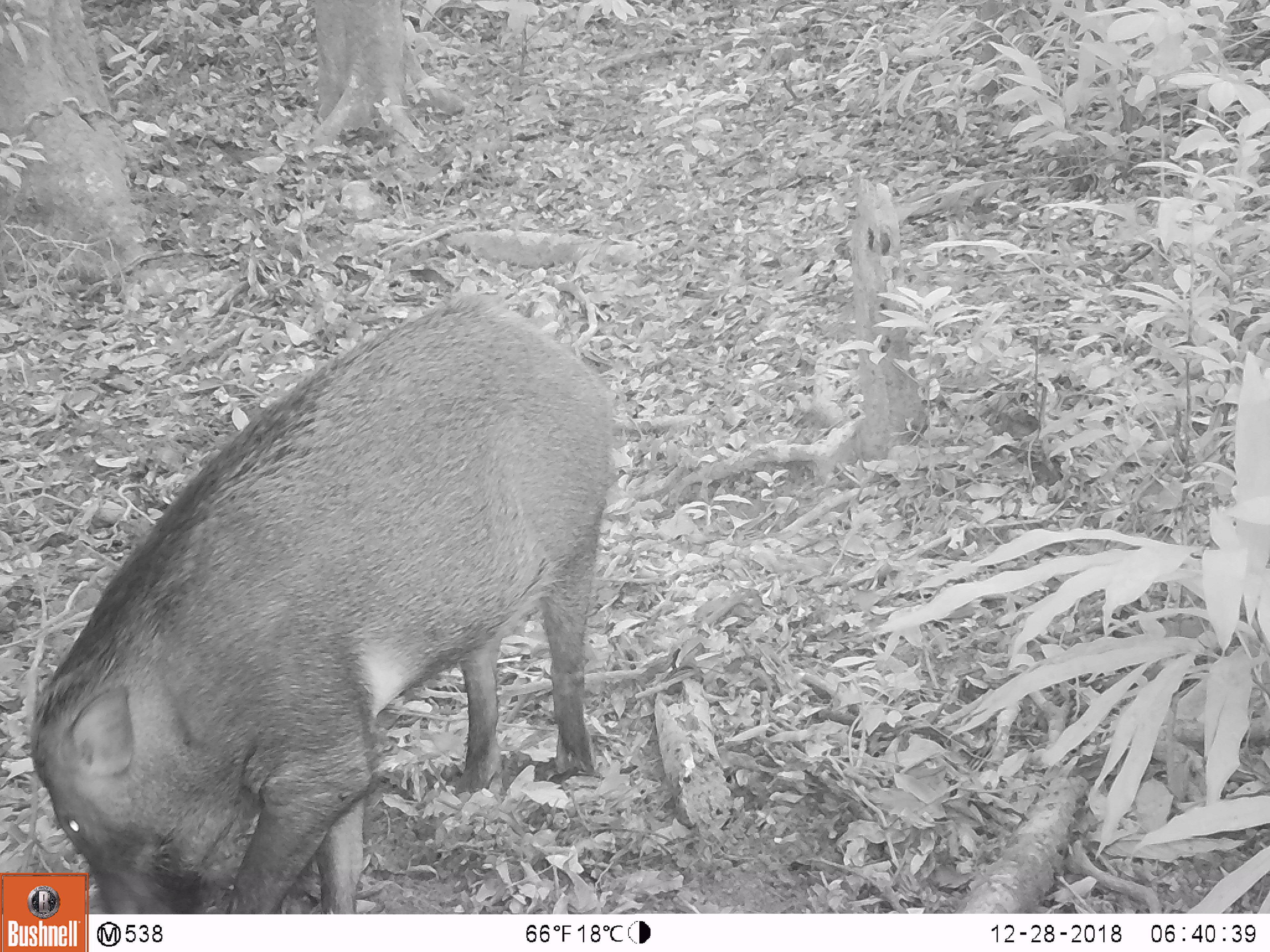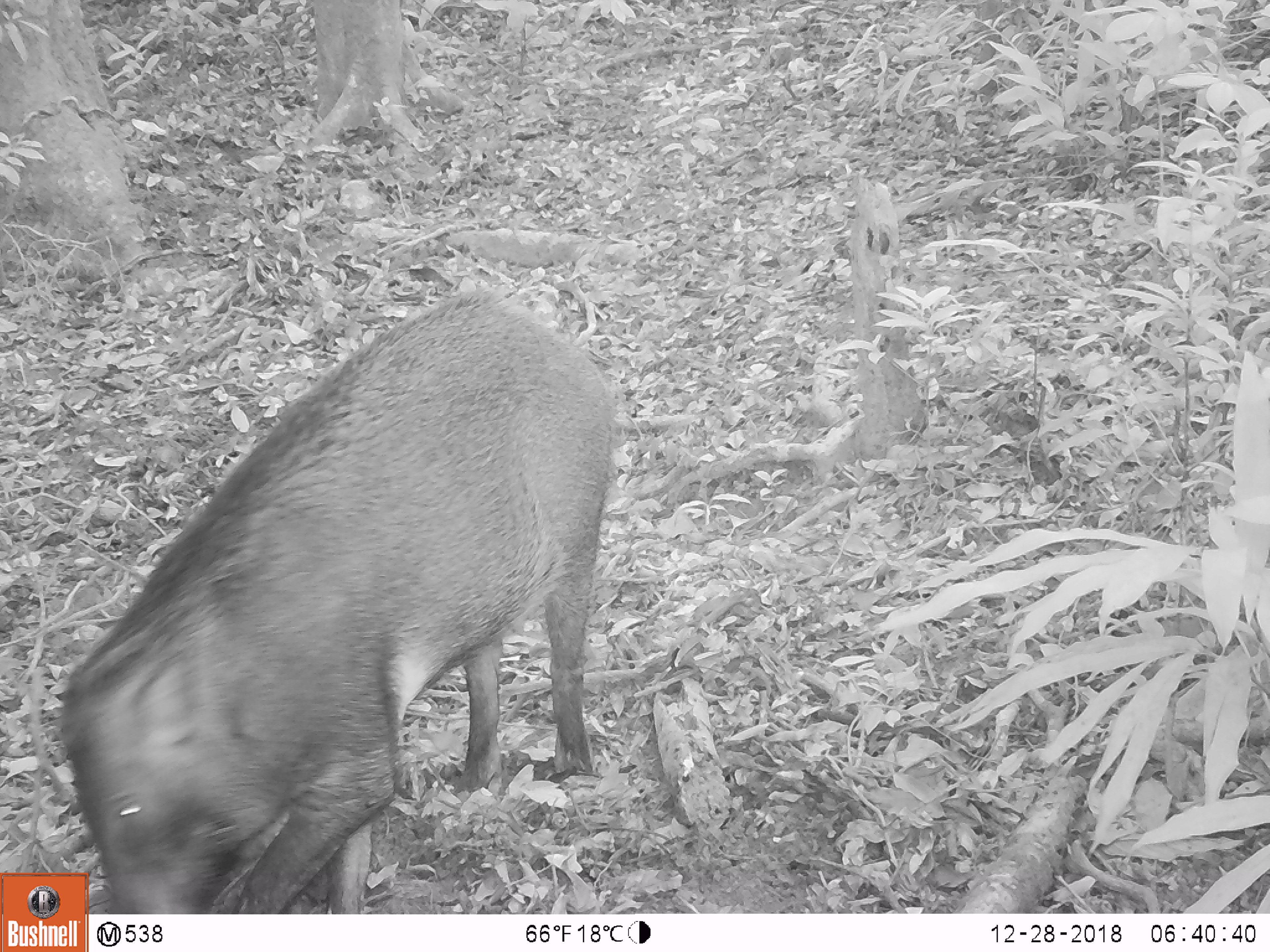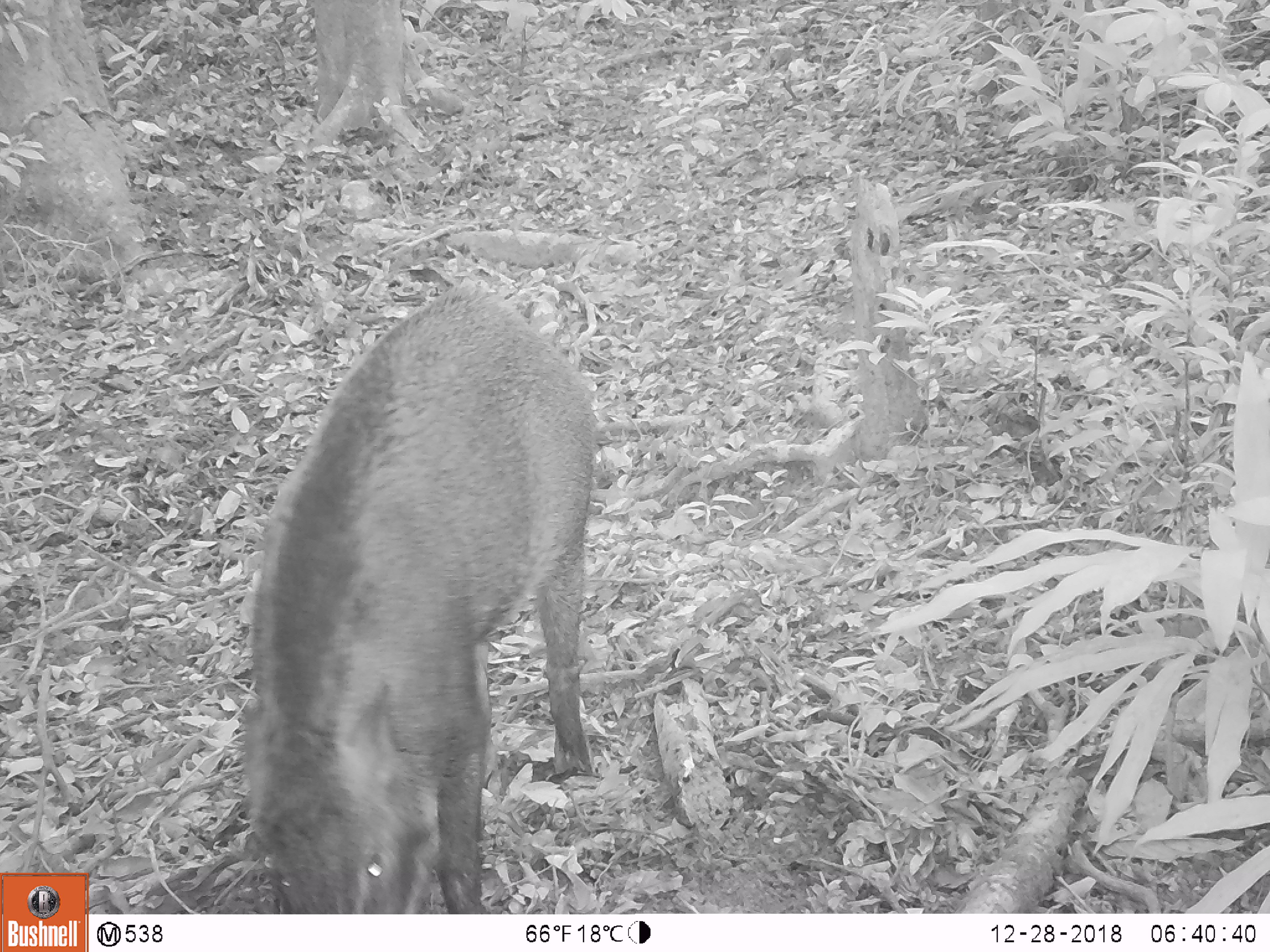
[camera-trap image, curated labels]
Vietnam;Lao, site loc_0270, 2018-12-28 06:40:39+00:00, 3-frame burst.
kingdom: Animalia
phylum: Chordata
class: Mammalia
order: Artiodactyla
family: Suidae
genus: Sus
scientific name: Sus scrofa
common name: eurasian wild pig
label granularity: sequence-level